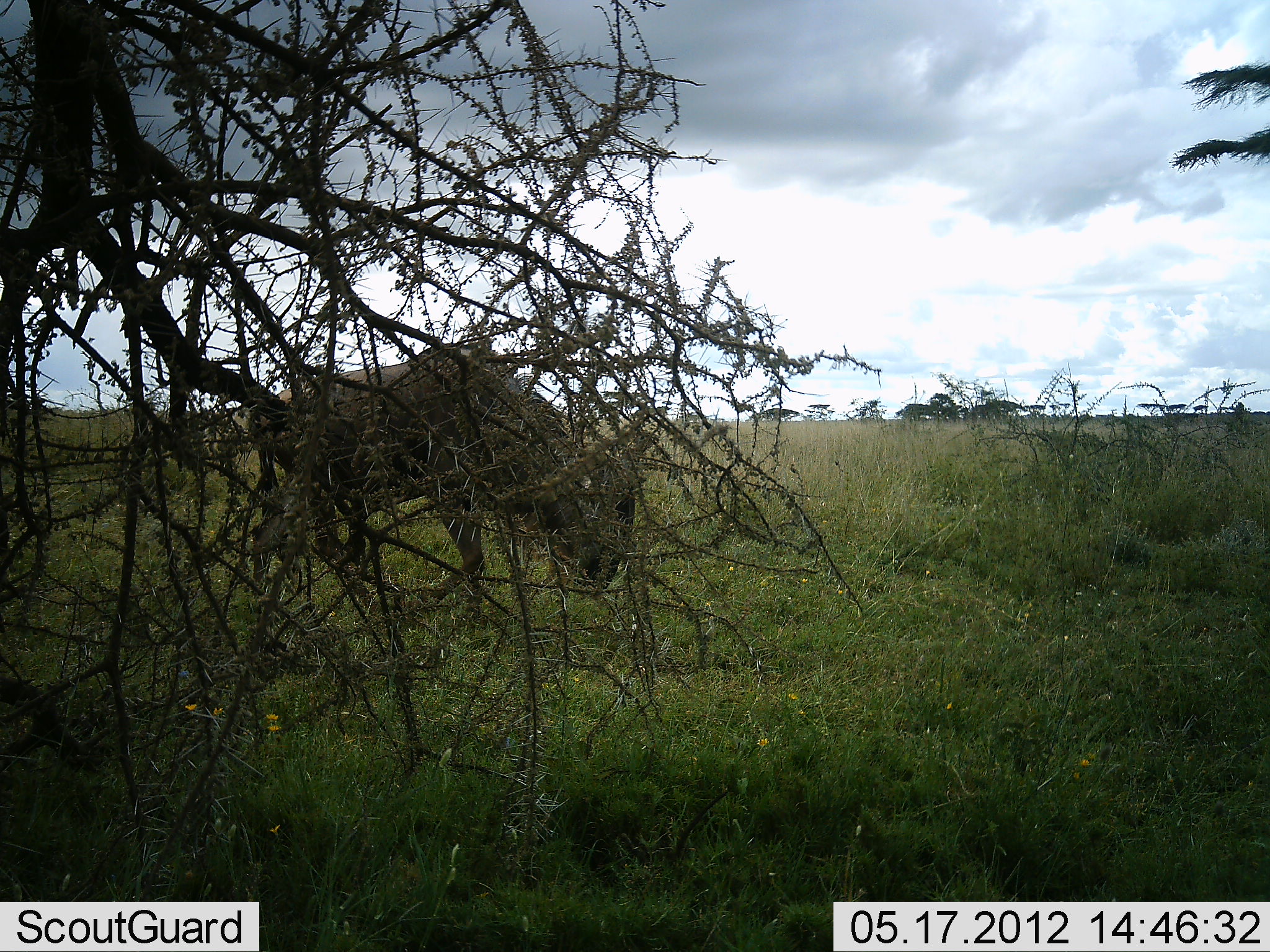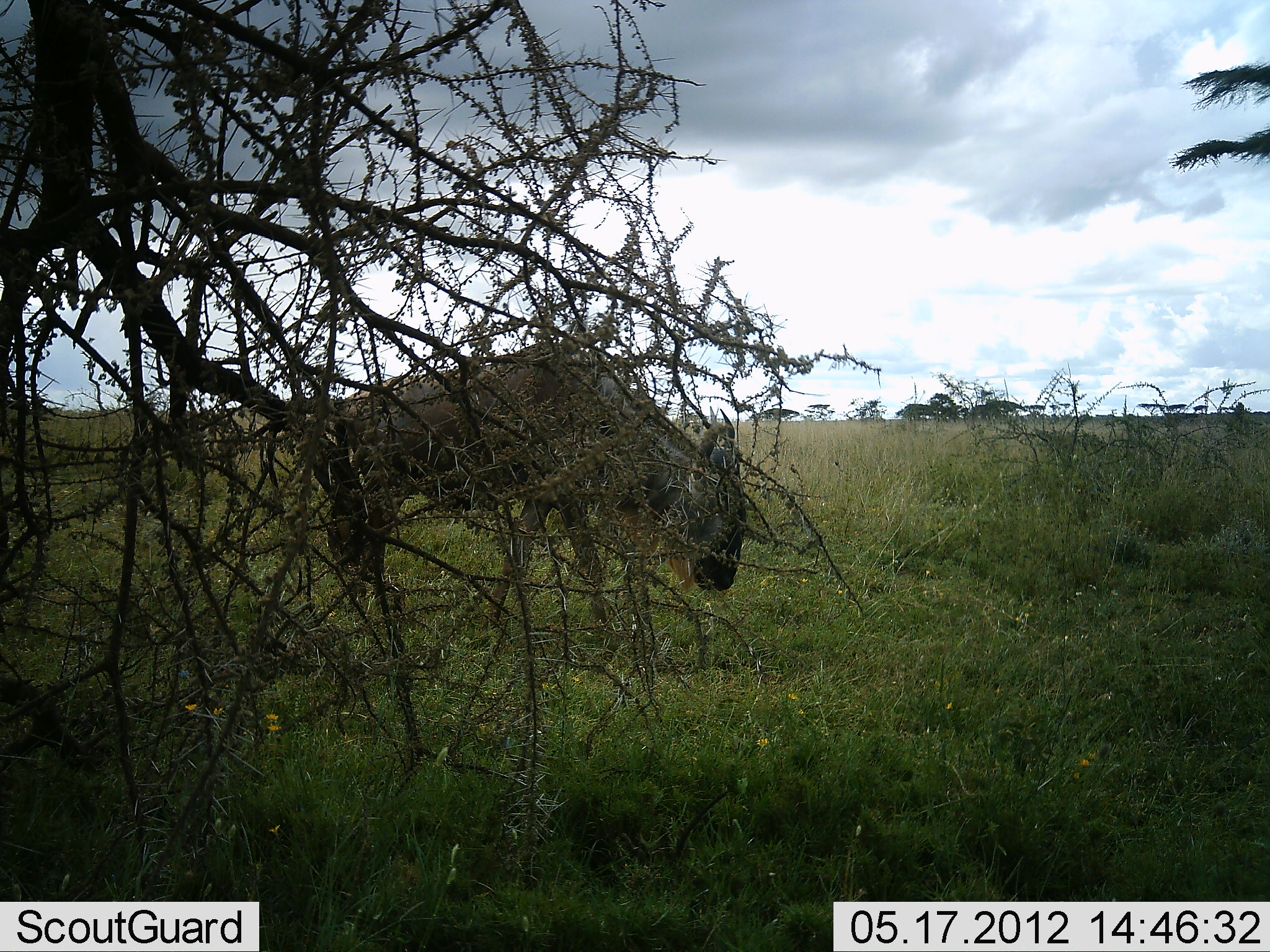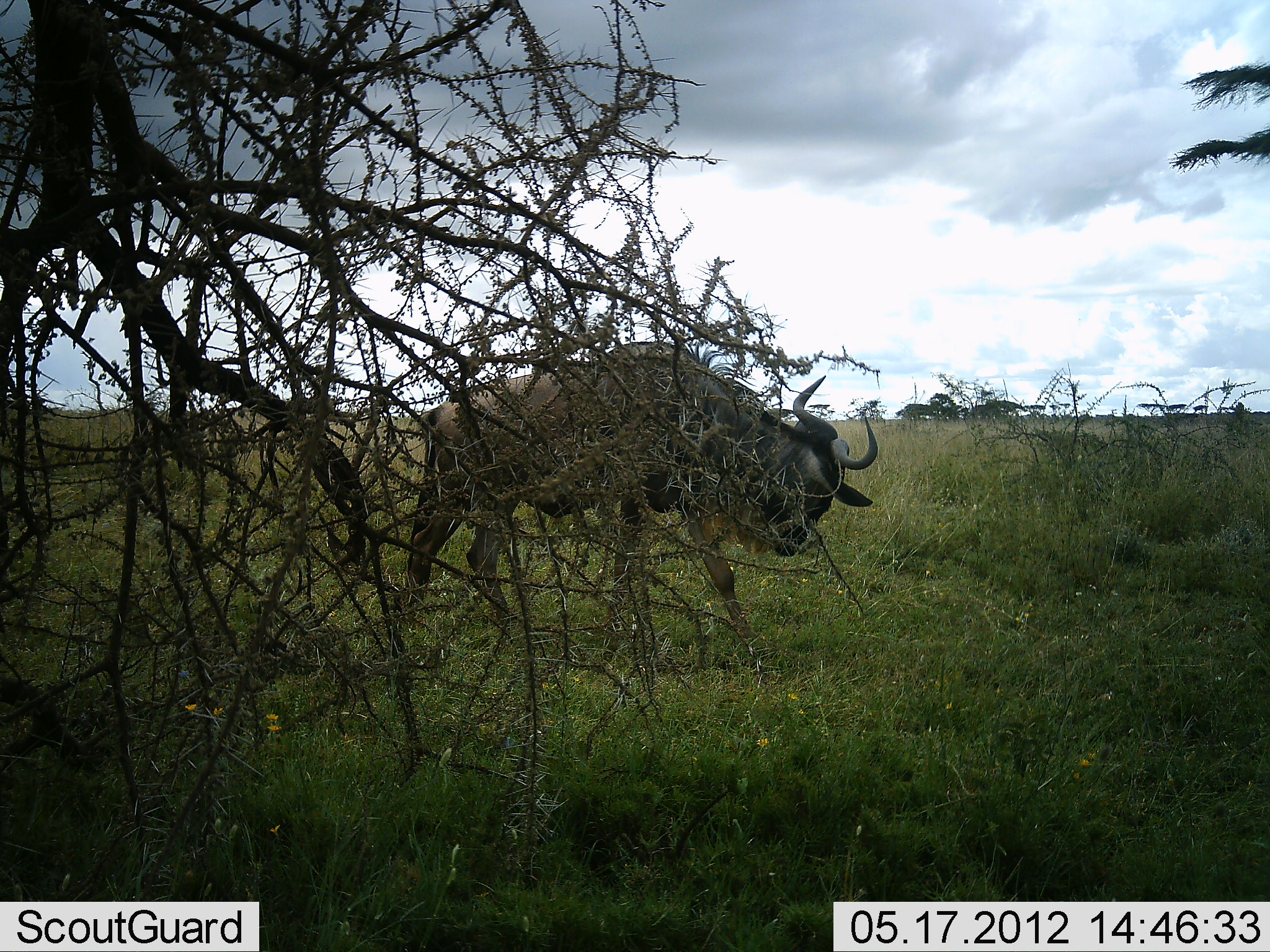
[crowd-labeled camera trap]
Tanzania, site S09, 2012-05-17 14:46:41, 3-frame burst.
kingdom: Animalia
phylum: Chordata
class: Mammalia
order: Artiodactyla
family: Bovidae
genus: Connochaetes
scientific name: Connochaetes taurinus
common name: blue wildebeest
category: wildebeest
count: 1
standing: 30%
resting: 10%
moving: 60%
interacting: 0%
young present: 0%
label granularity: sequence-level